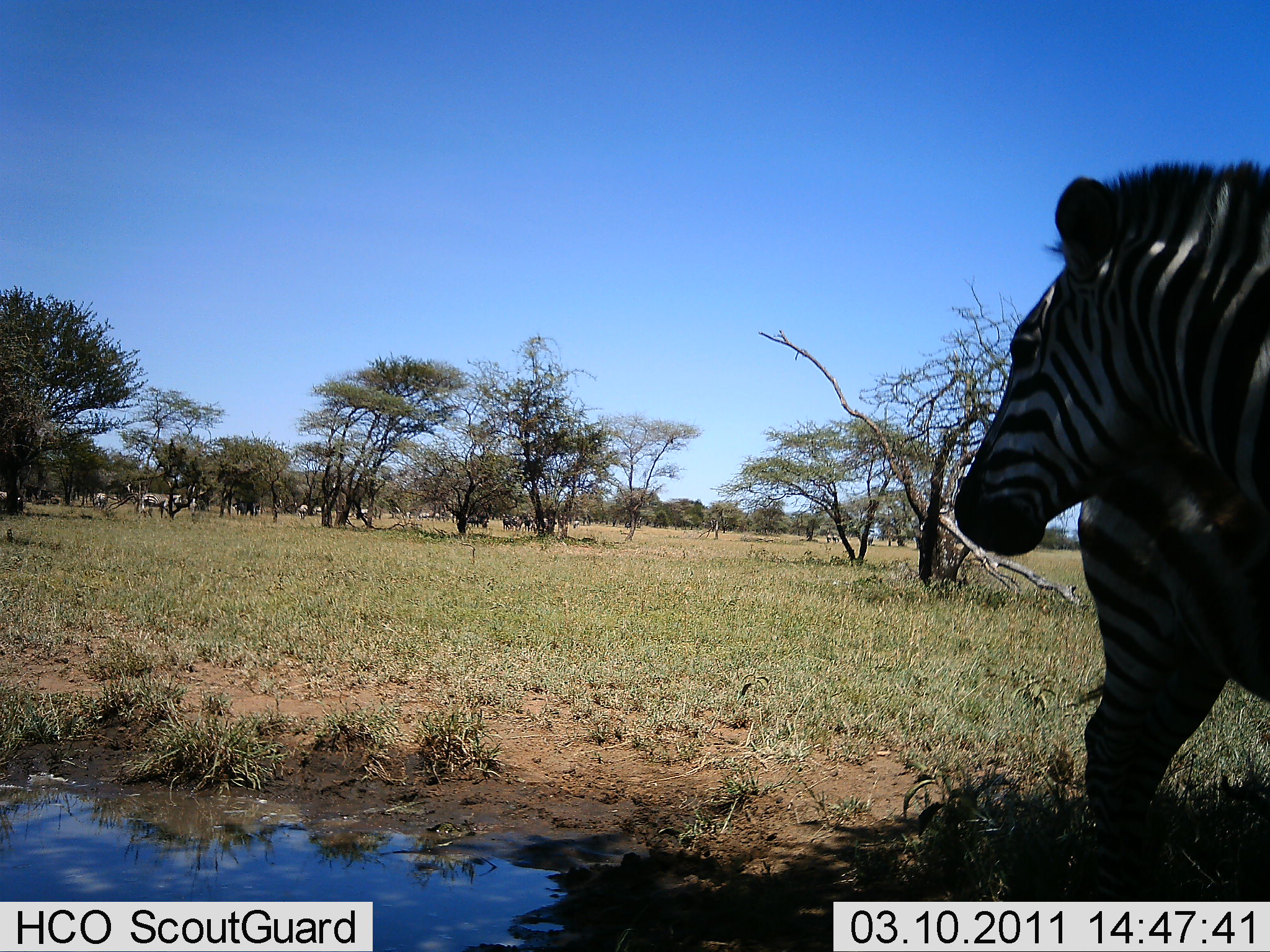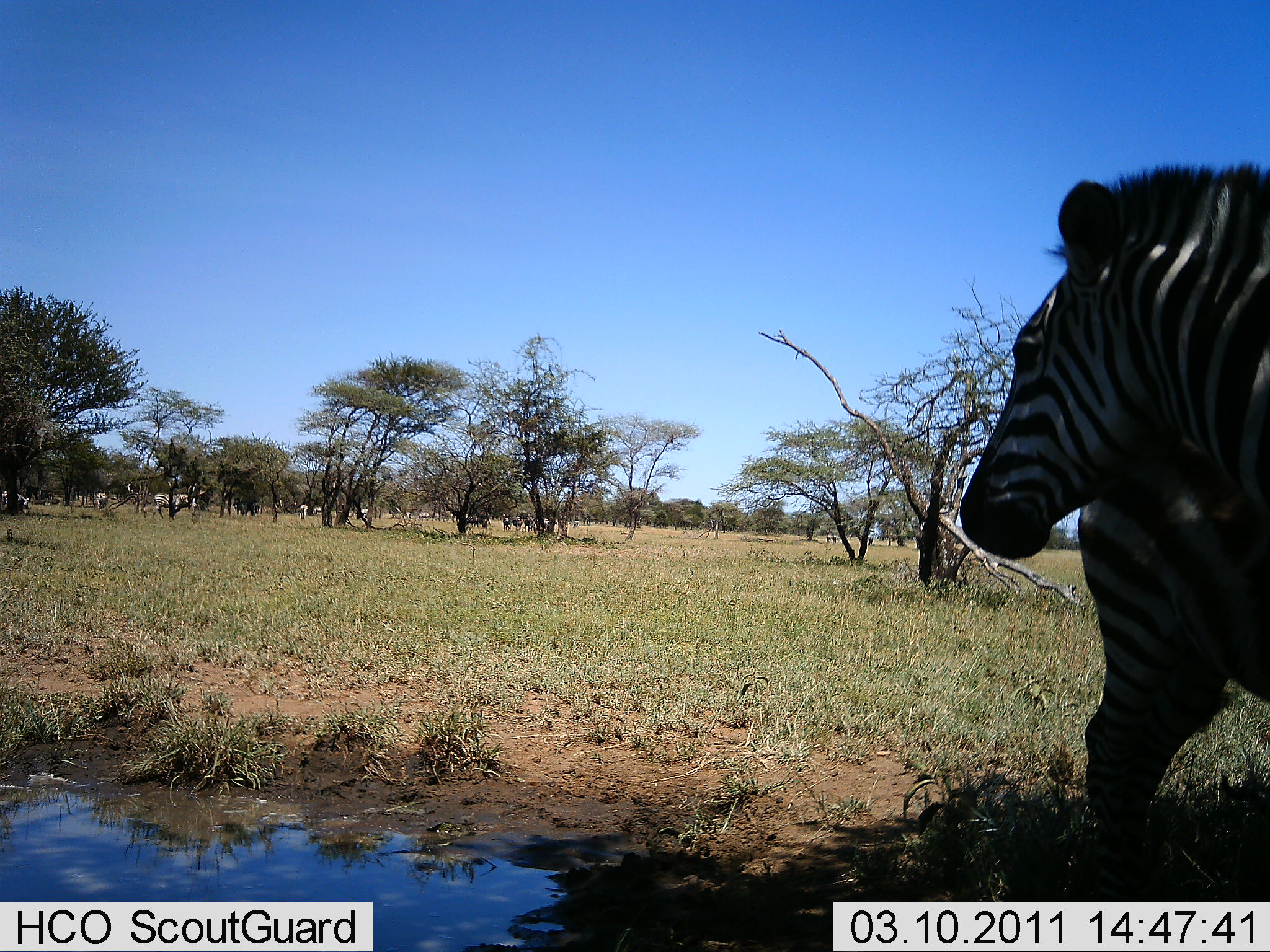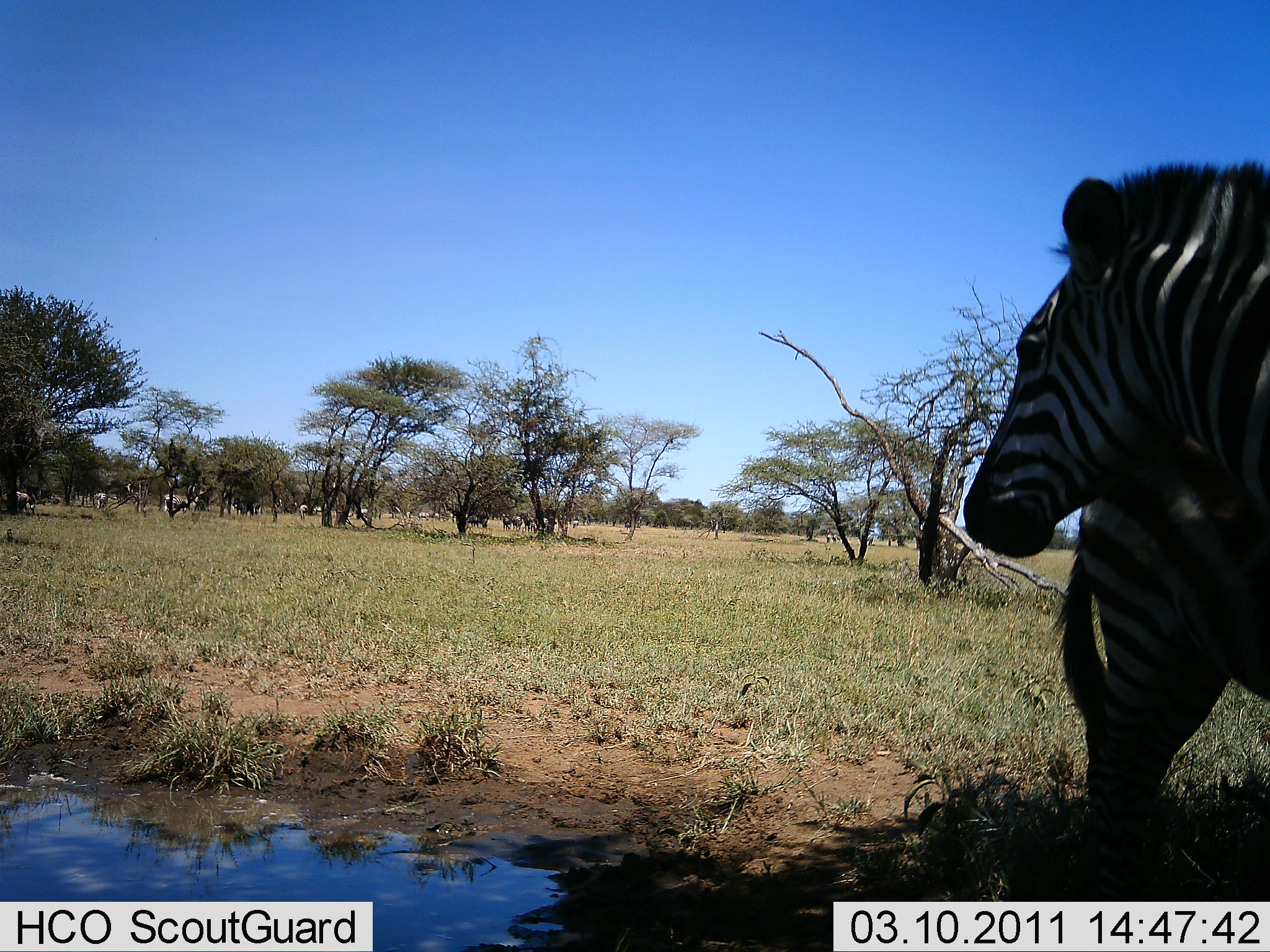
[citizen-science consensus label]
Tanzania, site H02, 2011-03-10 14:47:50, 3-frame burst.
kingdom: Animalia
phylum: Chordata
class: Mammalia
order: Perissodactyla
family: Equidae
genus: Equus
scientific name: Equus quagga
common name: plains zebra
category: zebra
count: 11-50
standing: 100%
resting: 8%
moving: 50%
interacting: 17%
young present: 0%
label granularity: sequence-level